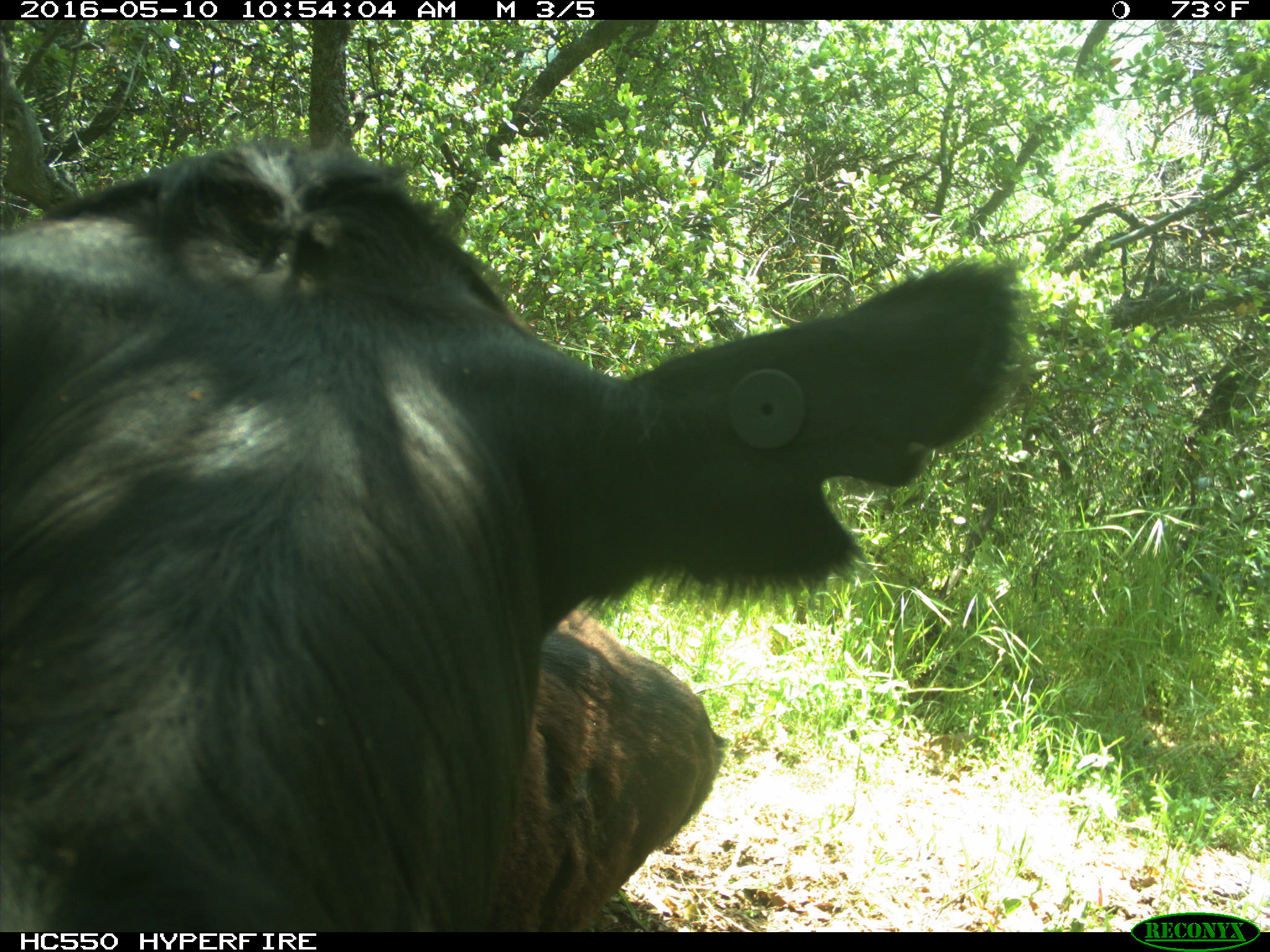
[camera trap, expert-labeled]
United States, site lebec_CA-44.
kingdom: Animalia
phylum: Chordata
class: Mammalia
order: Artiodactyla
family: Bovidae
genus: Bos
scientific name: Bos taurus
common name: domestic cow